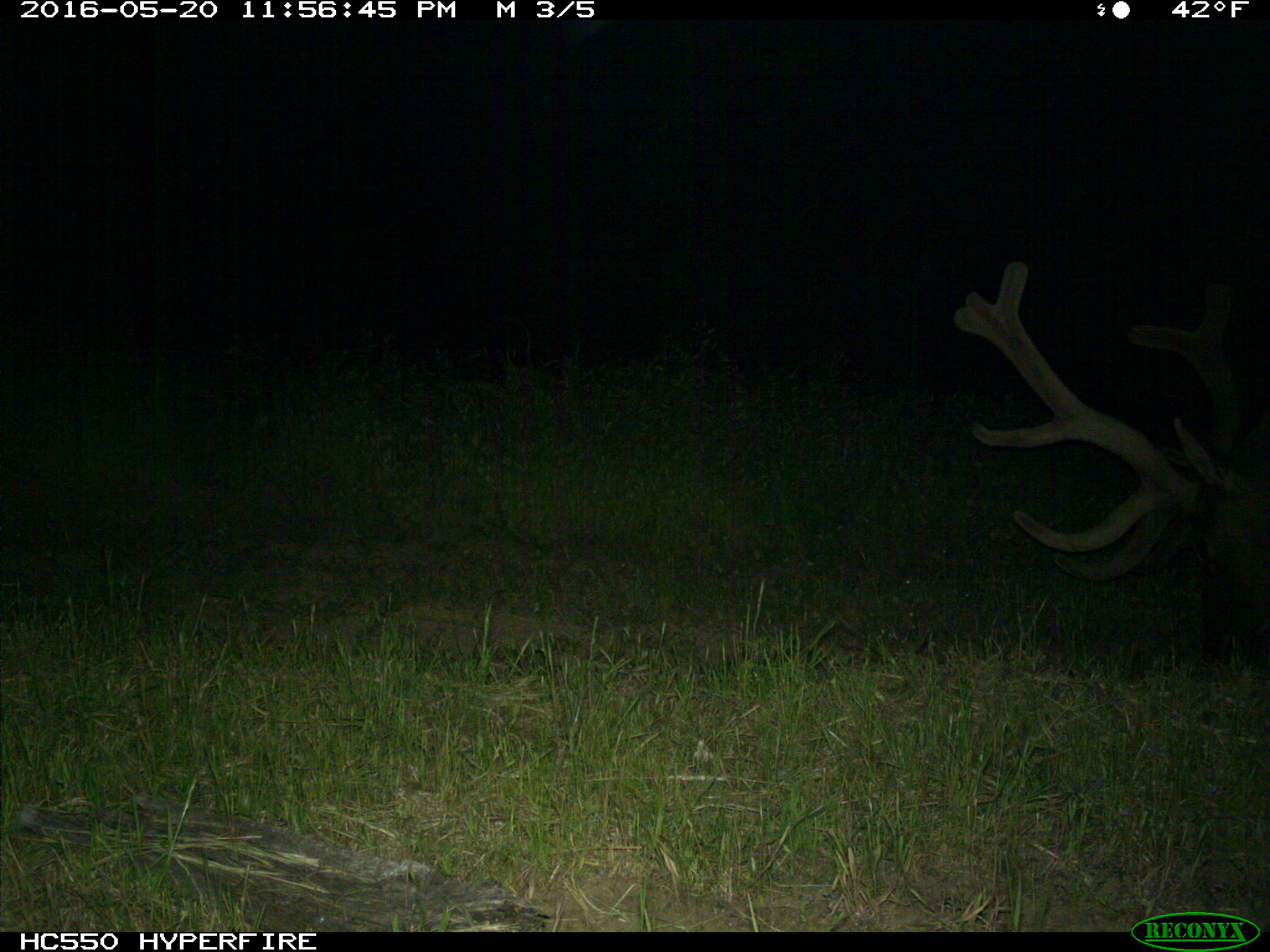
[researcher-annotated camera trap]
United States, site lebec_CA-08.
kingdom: Animalia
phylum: Chordata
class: Mammalia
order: Artiodactyla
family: Cervidae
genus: Cervus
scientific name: Cervus canadensis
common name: elk